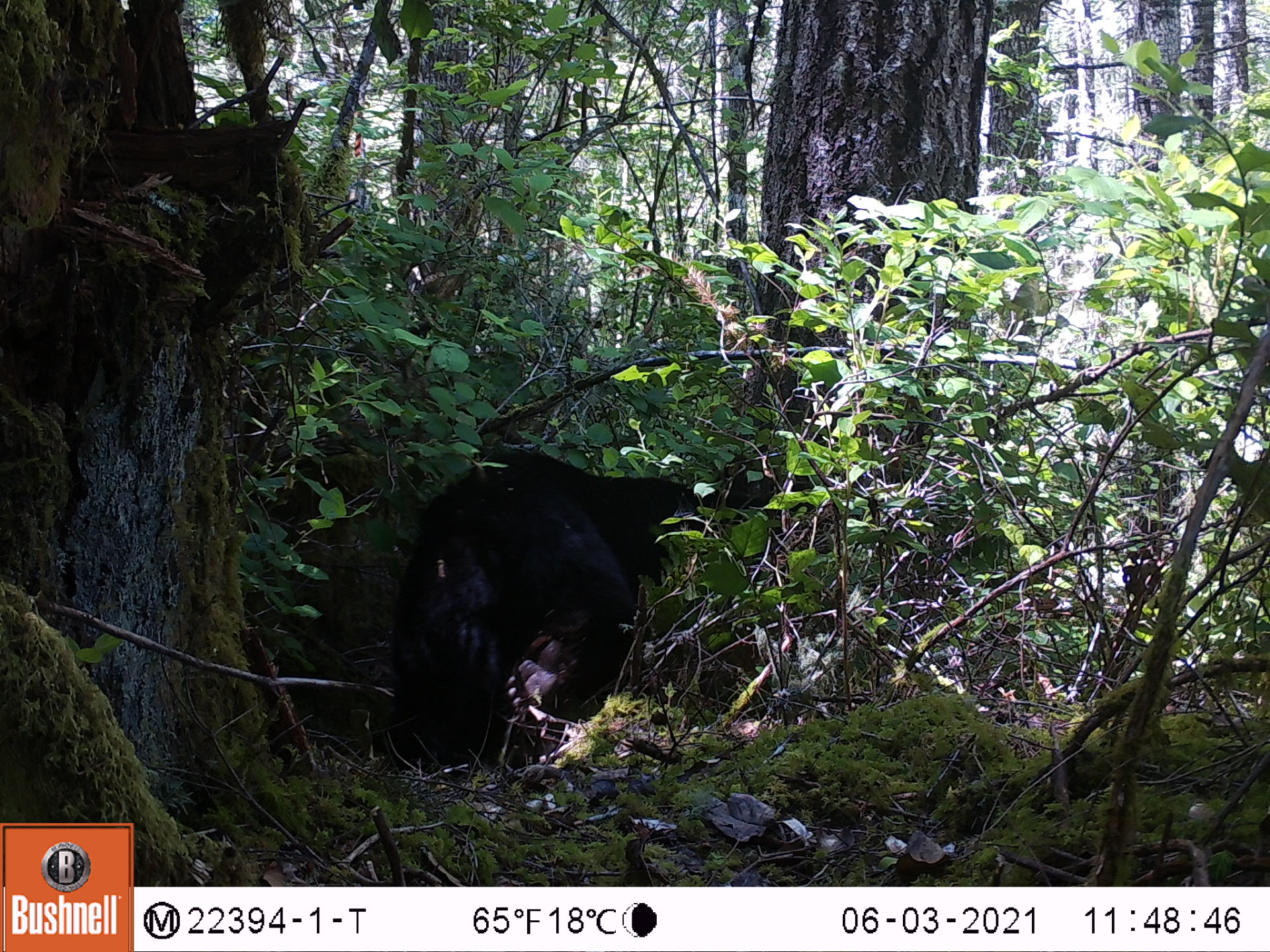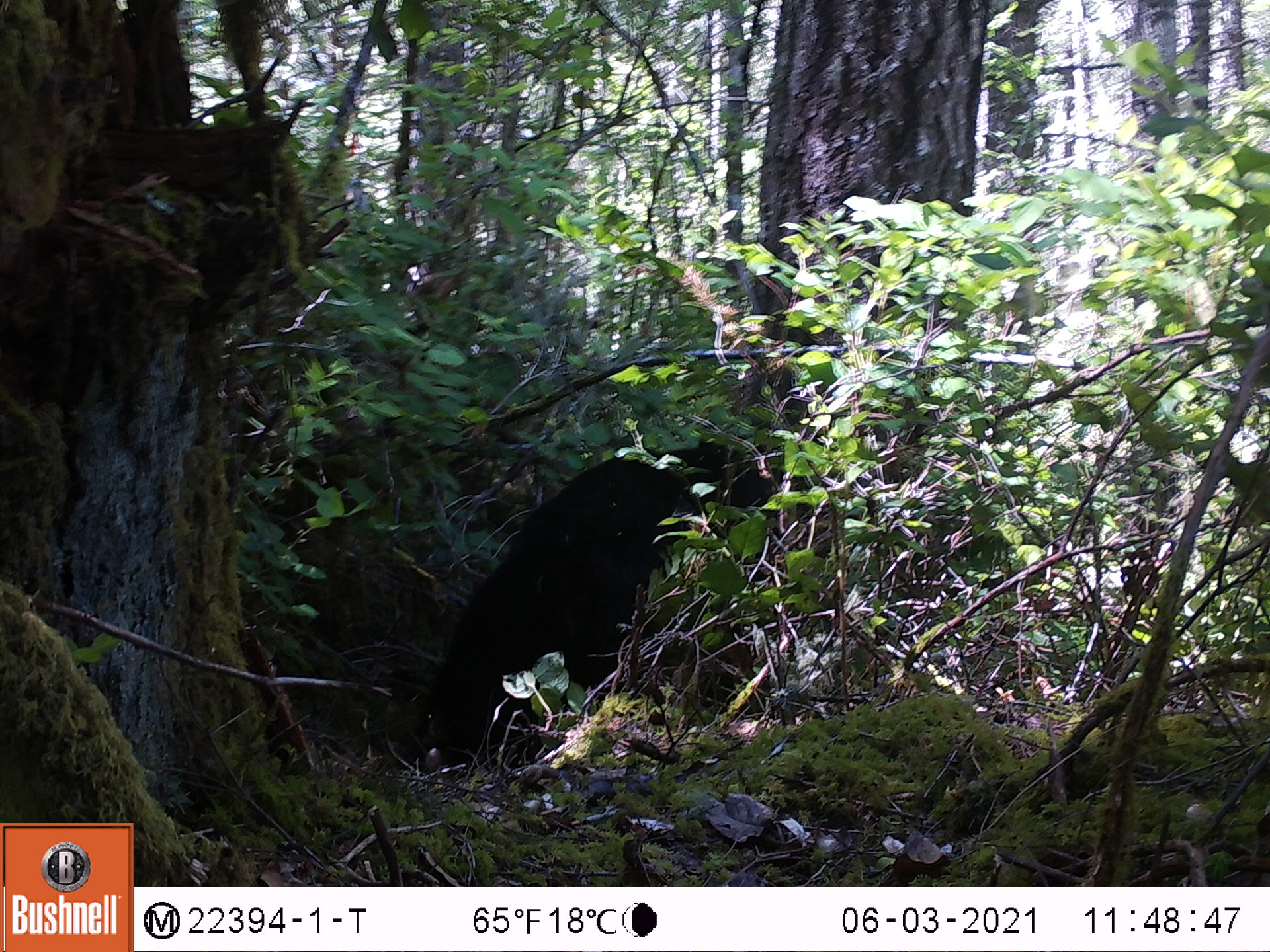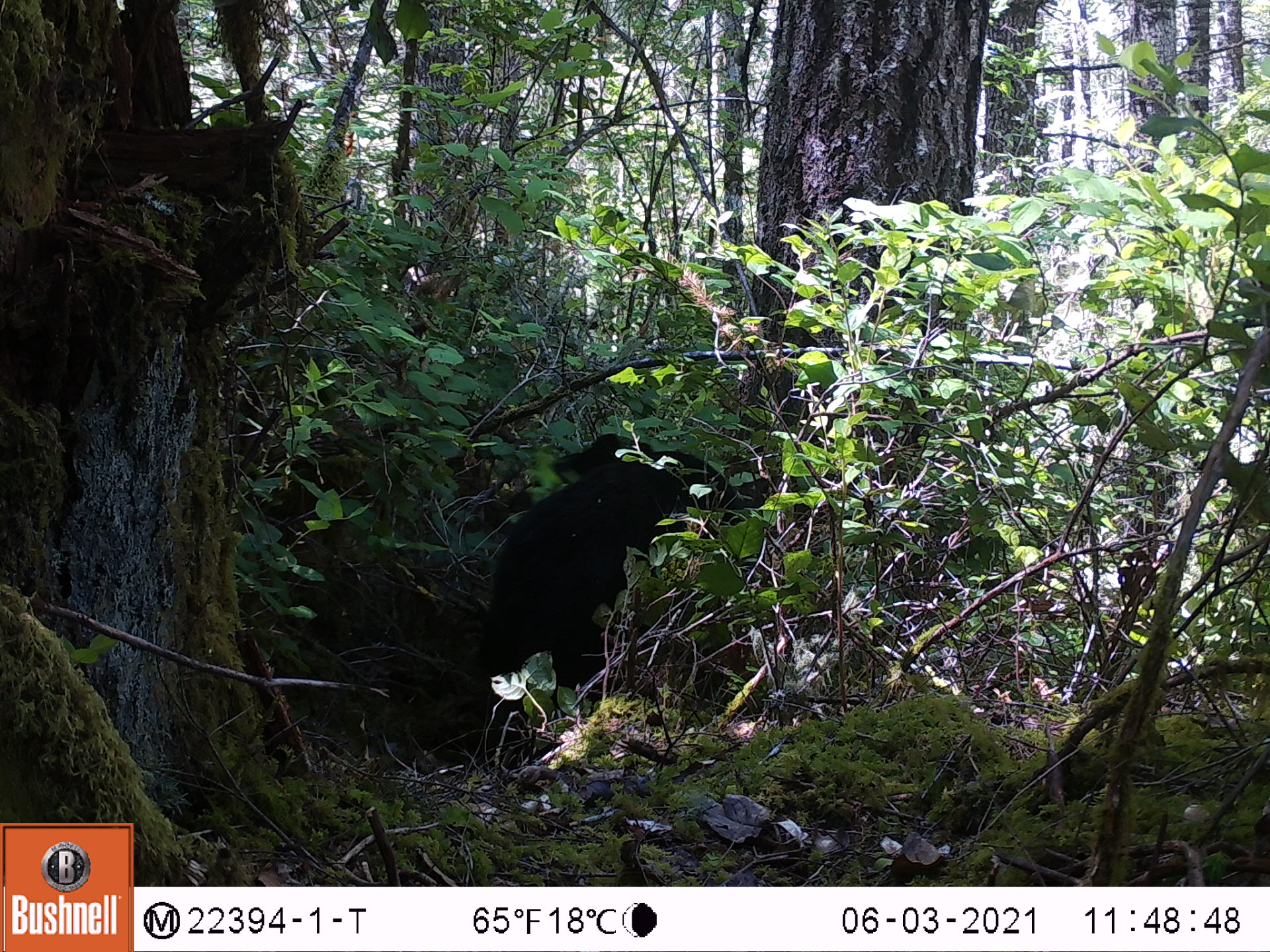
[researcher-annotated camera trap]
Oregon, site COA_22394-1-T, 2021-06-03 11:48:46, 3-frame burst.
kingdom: Animalia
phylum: Chordata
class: Mammalia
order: Carnivora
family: Ursidae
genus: Ursus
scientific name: Ursus americanus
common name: american black bear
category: black bear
Black bear (american black bear) (Ursus americanus).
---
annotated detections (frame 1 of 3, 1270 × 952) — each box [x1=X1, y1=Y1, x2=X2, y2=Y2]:
black bear: [x1=347, y1=421, x2=763, y2=799]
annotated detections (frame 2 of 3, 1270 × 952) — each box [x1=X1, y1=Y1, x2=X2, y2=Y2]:
black bear: [x1=388, y1=391, x2=920, y2=818]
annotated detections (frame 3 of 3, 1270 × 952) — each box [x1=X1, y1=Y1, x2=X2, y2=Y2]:
black bear: [x1=421, y1=402, x2=810, y2=789]